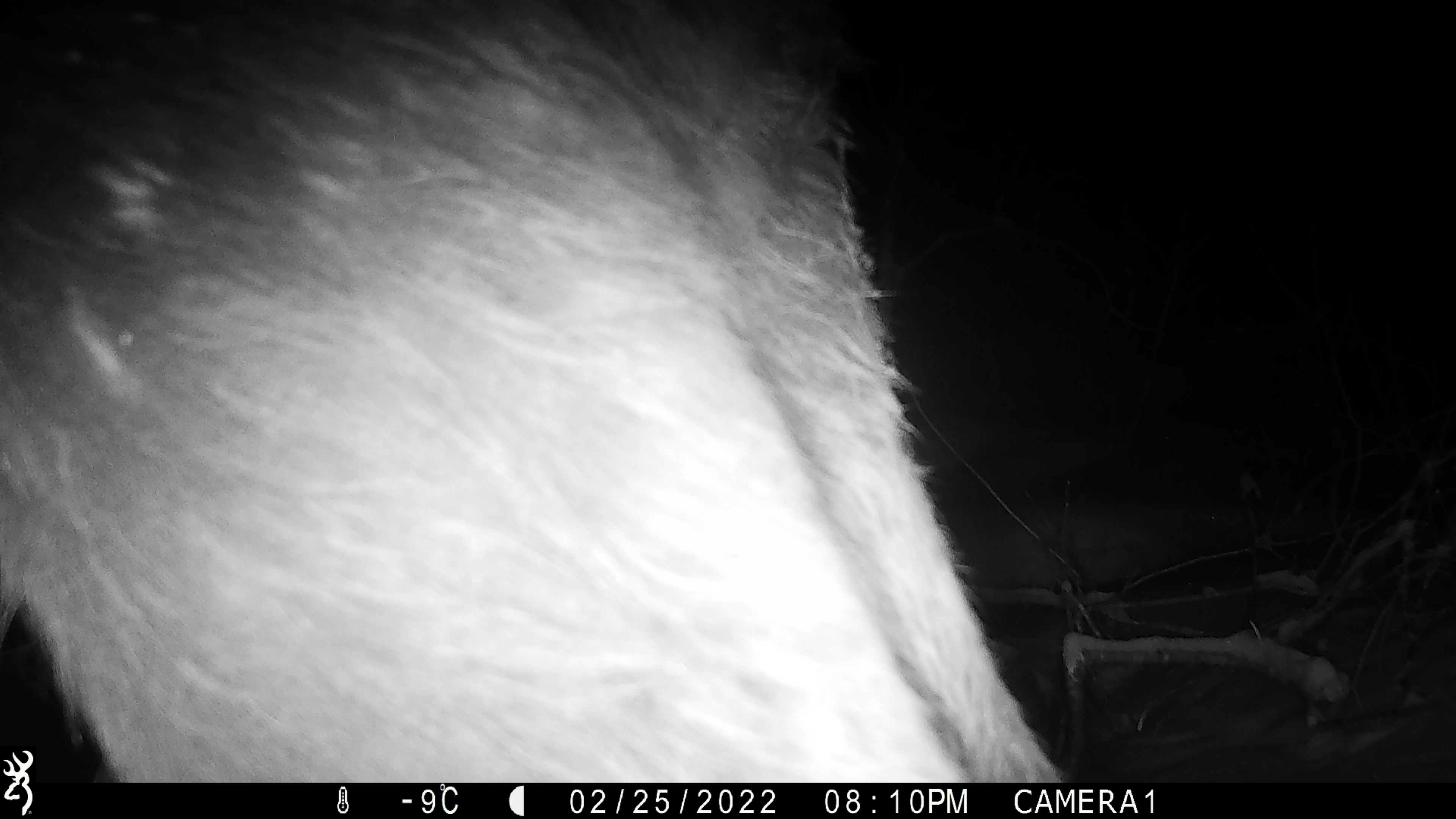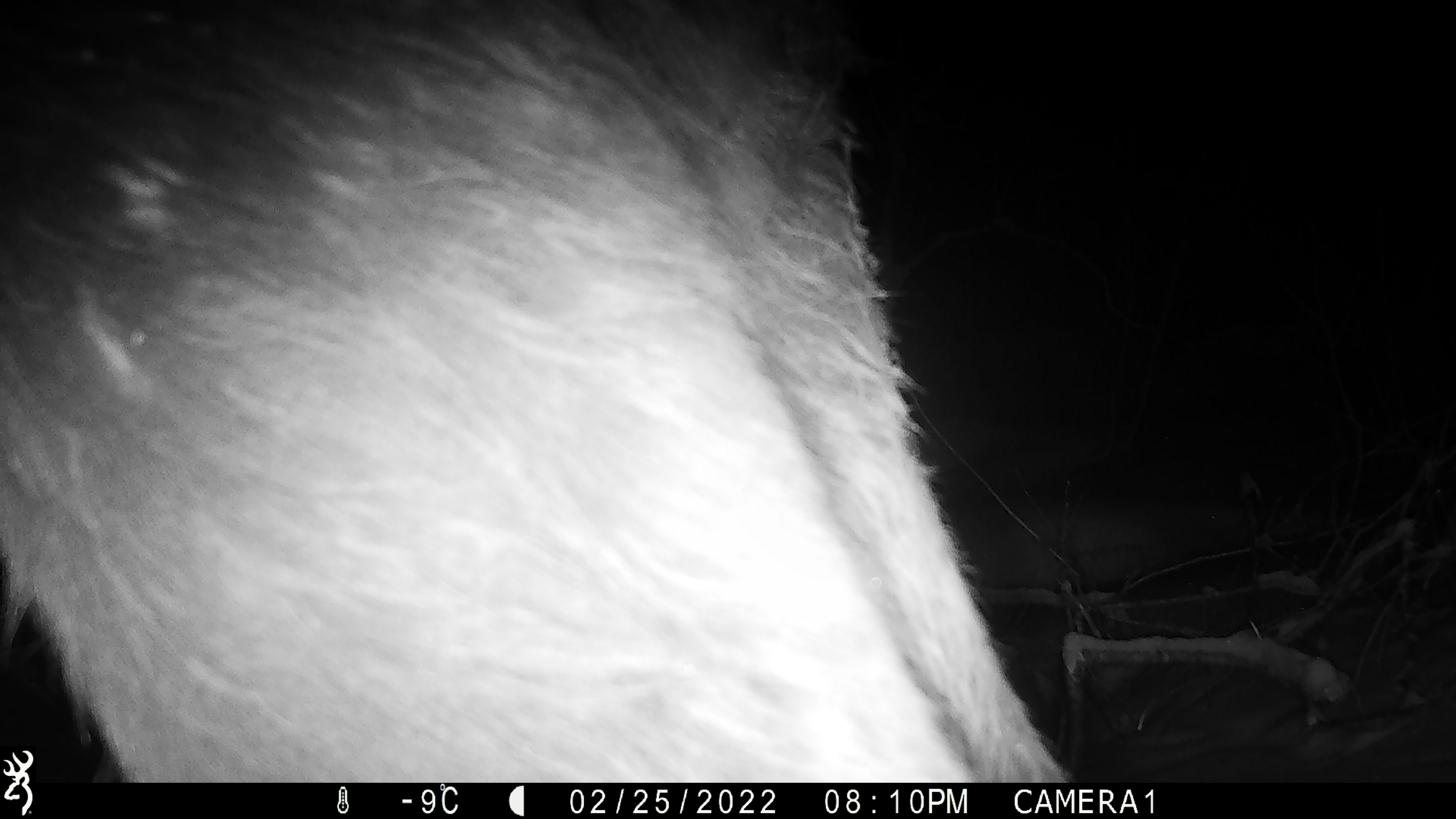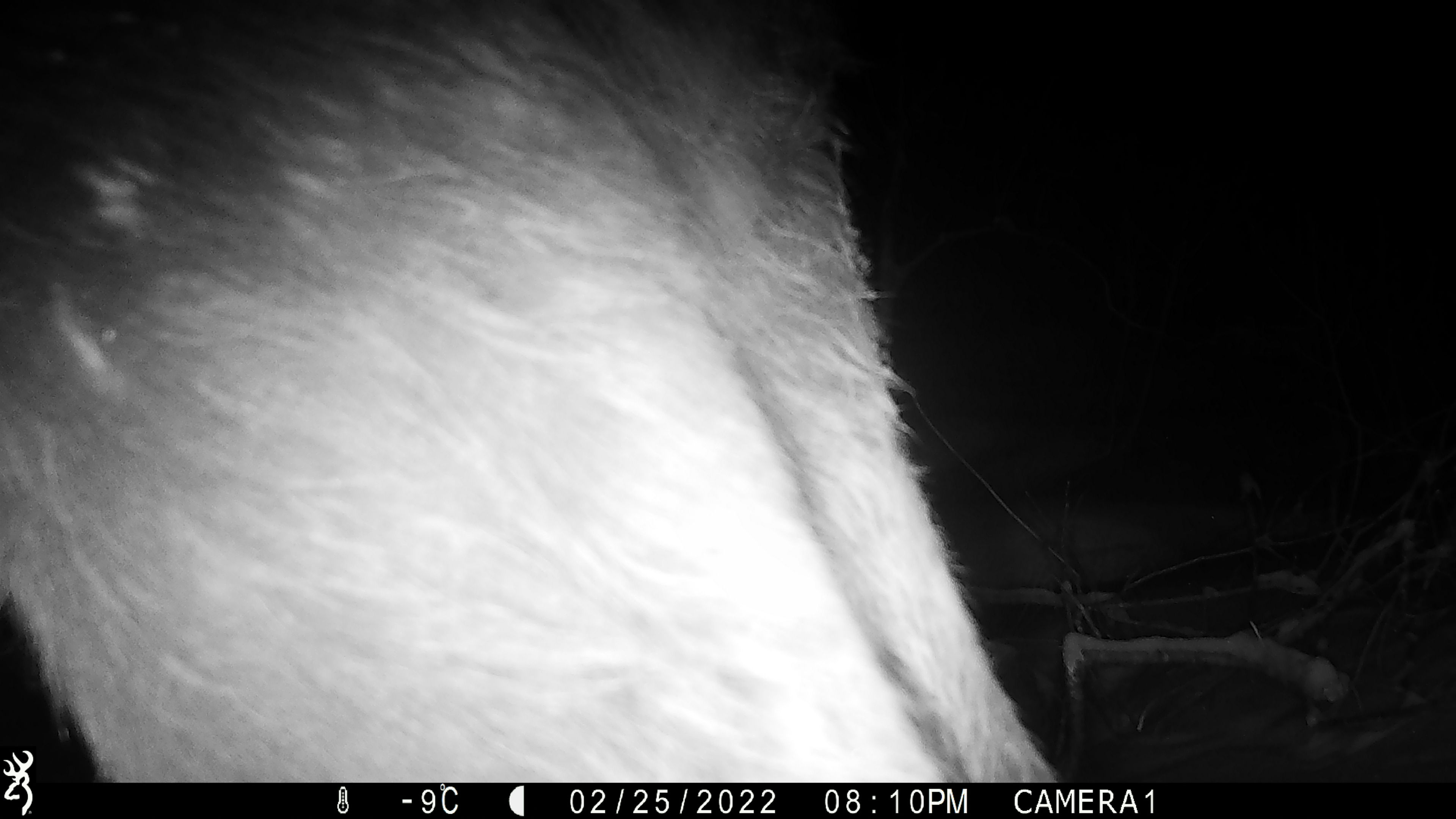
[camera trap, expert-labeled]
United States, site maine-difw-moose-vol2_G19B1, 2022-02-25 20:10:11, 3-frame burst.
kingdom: Animalia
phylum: Chordata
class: Mammalia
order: Artiodactyla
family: Cervidae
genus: Alces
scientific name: Alces alces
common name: moose